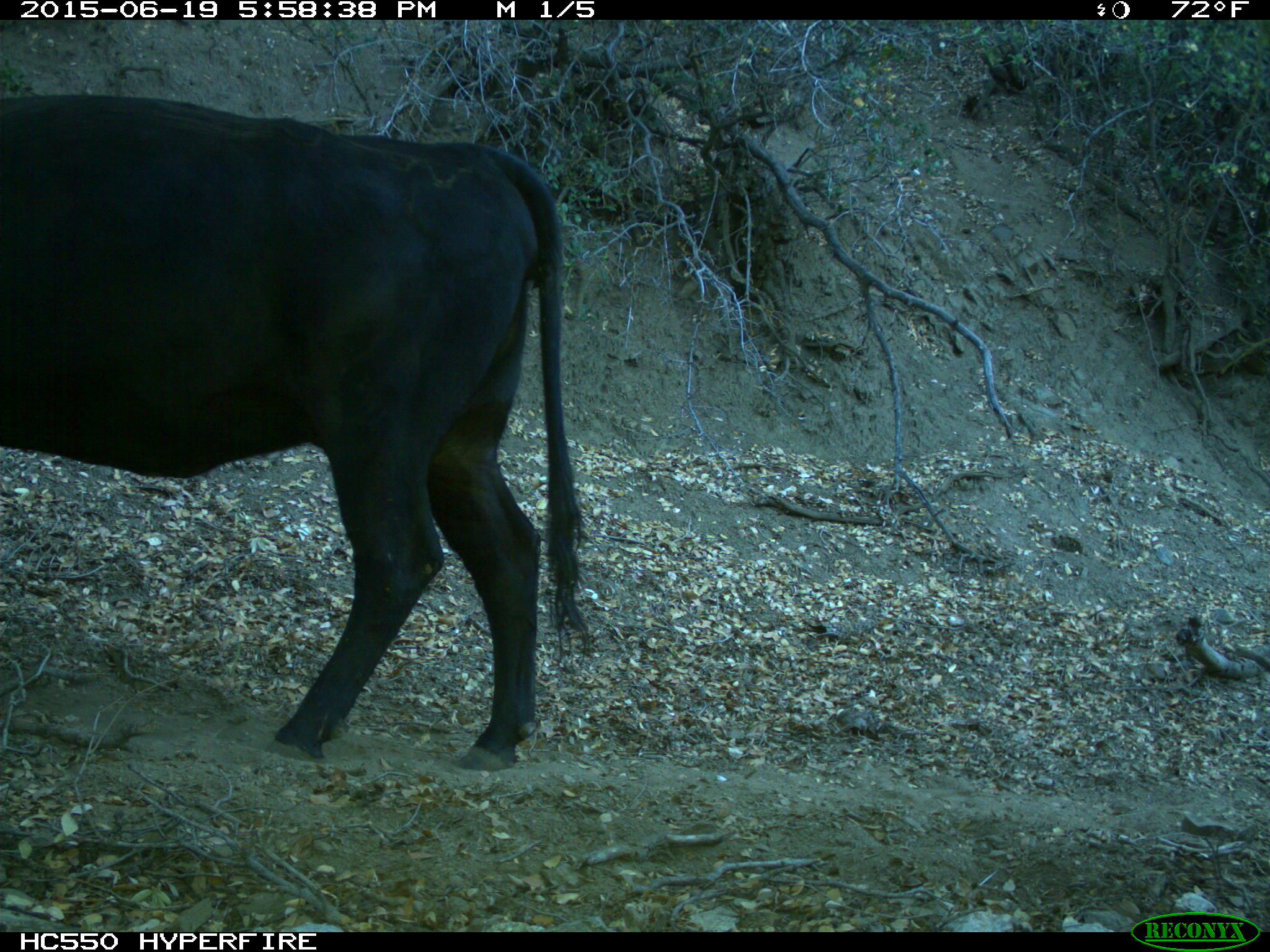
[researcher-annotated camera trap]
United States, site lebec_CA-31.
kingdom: Animalia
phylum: Chordata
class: Mammalia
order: Artiodactyla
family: Bovidae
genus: Bos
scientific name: Bos taurus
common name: domestic cow